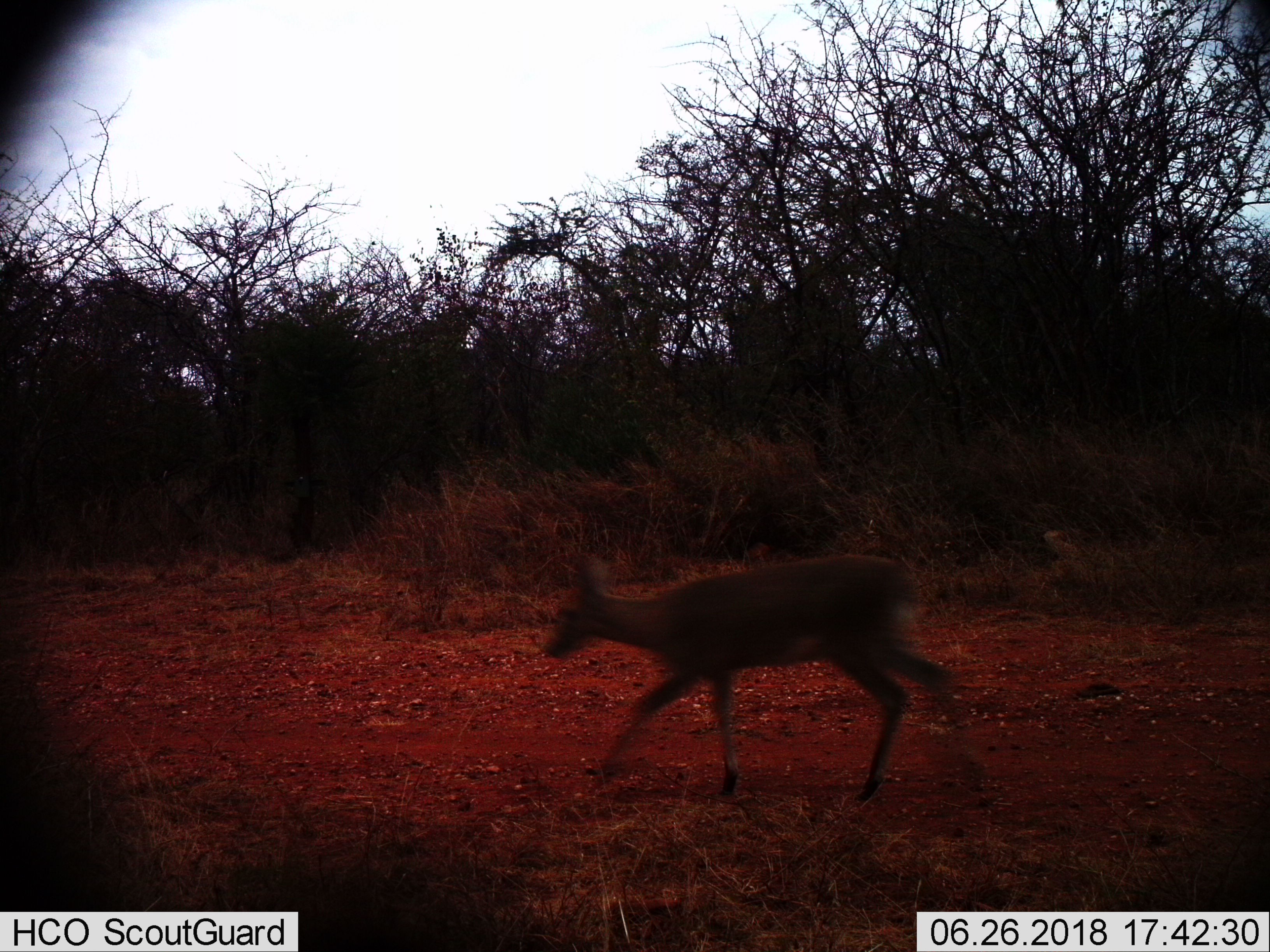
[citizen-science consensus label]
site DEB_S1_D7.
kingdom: Animalia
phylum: Chordata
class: Mammalia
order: Artiodactyla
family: Bovidae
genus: Sylvicapra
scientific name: Sylvicapra grimmia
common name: common duiker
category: duikercommongrey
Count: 1.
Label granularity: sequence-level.